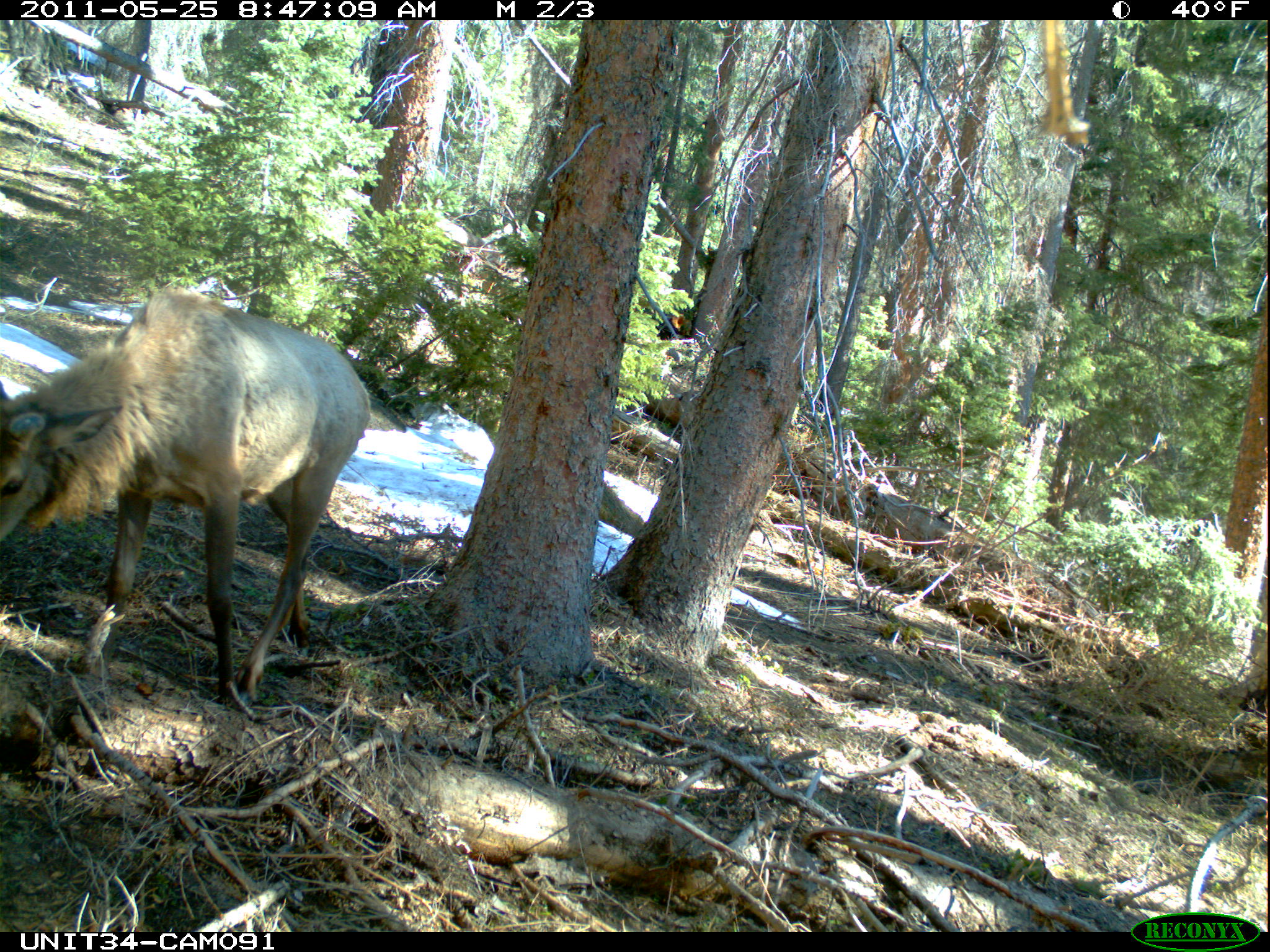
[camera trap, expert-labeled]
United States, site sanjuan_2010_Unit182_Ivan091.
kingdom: Animalia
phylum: Chordata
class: Mammalia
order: Artiodactyla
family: Cervidae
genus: Cervus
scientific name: Cervus elaphus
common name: red deer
Cervus elaphus (red deer).